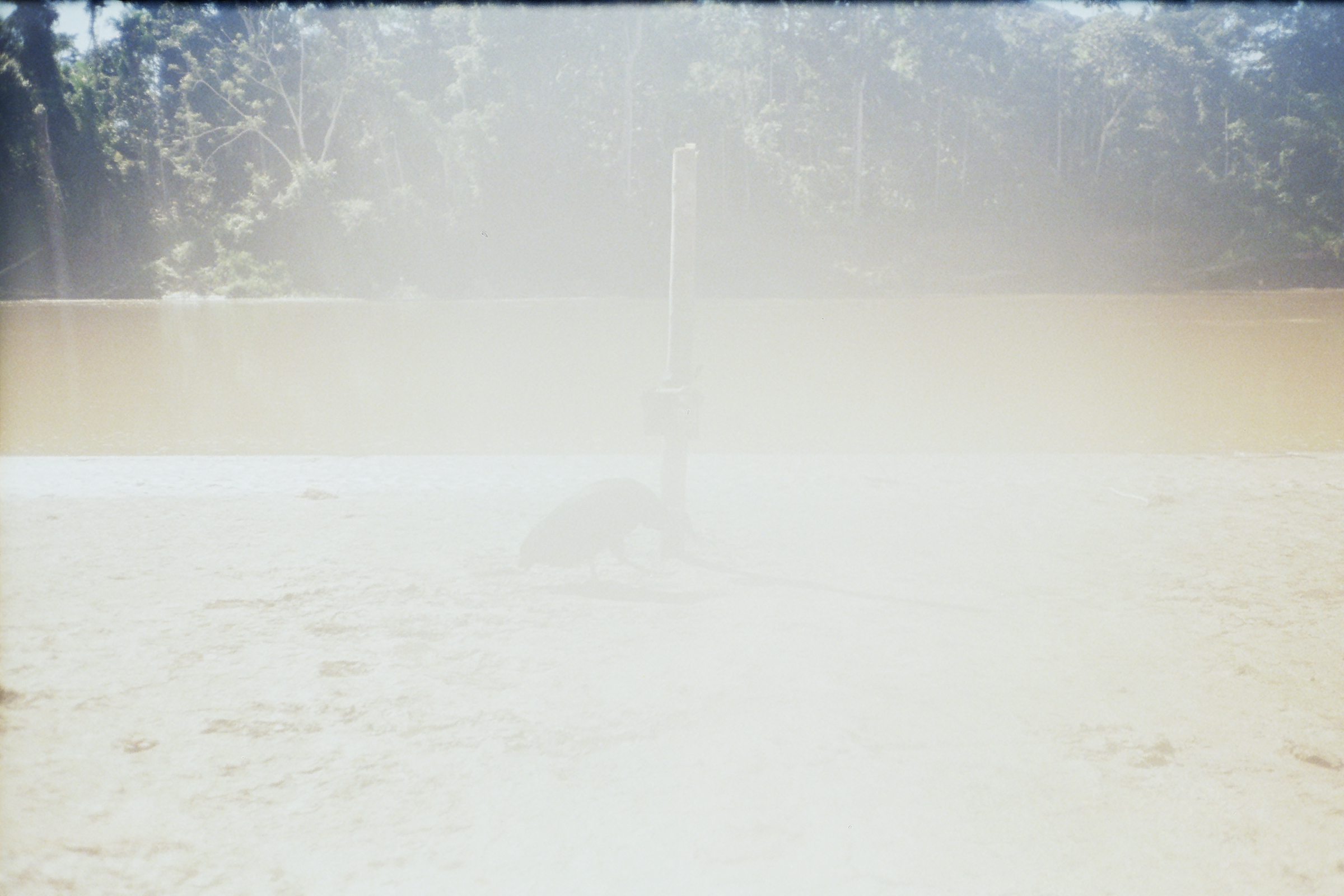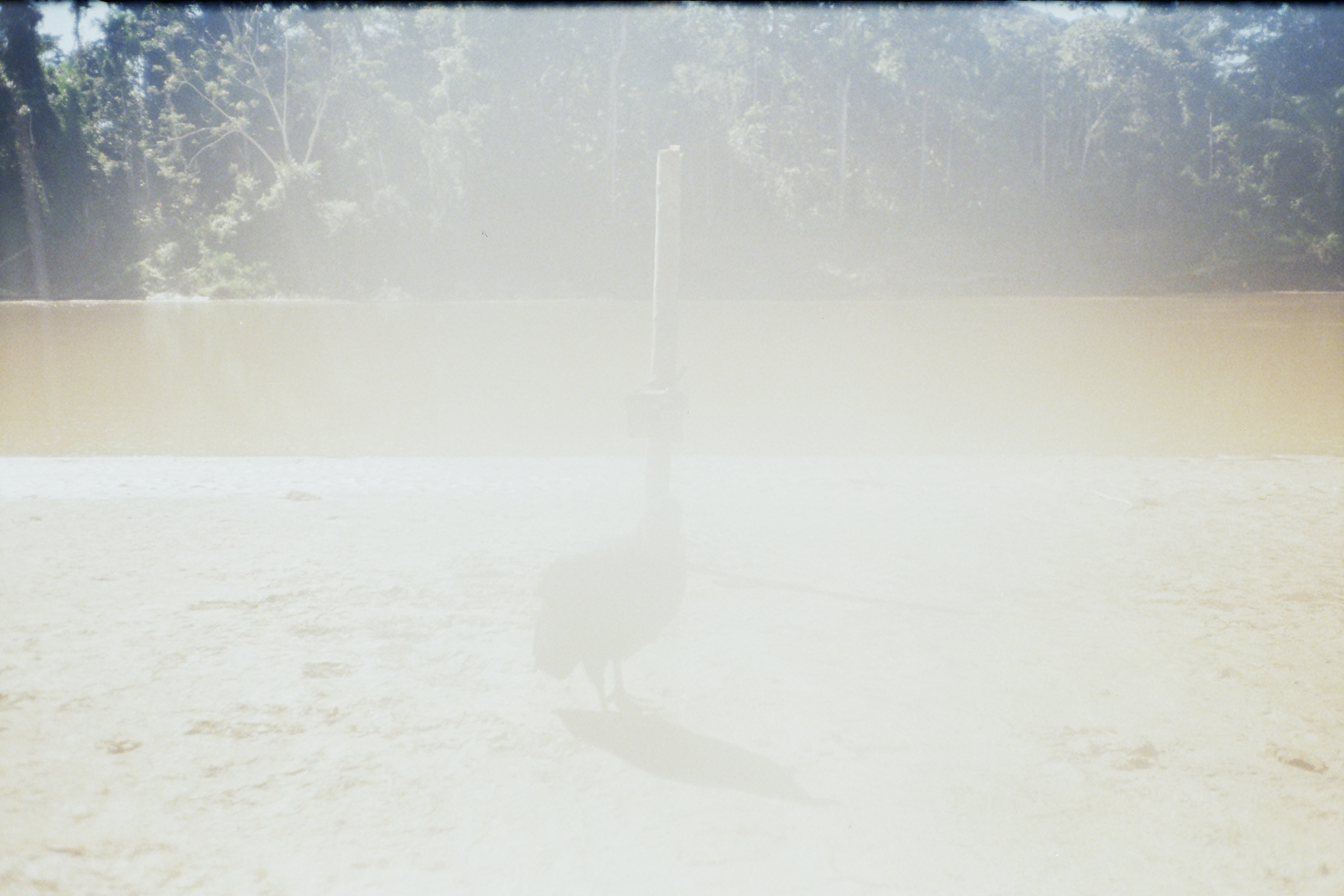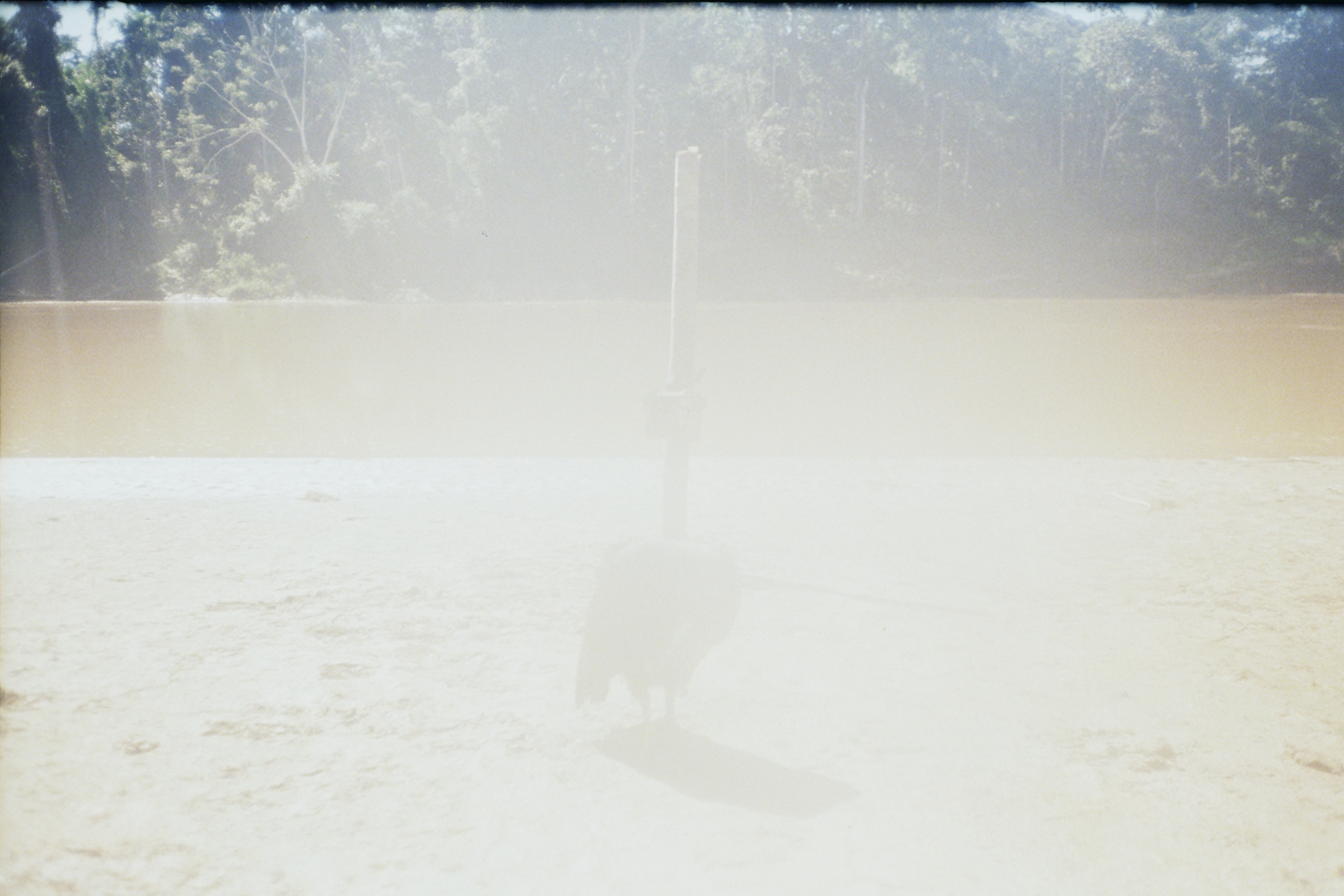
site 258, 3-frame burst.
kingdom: Animalia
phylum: Chordata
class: Aves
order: Cathartiformes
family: Cathartidae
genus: Coragyps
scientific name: Coragyps atratus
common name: black vulture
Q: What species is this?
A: Coragyps atratus (black vulture).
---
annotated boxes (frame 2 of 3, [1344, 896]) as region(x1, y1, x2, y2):
coragyps atratus: region(529, 492, 686, 716)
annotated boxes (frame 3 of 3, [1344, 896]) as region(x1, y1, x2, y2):
coragyps atratus: region(569, 507, 750, 747)